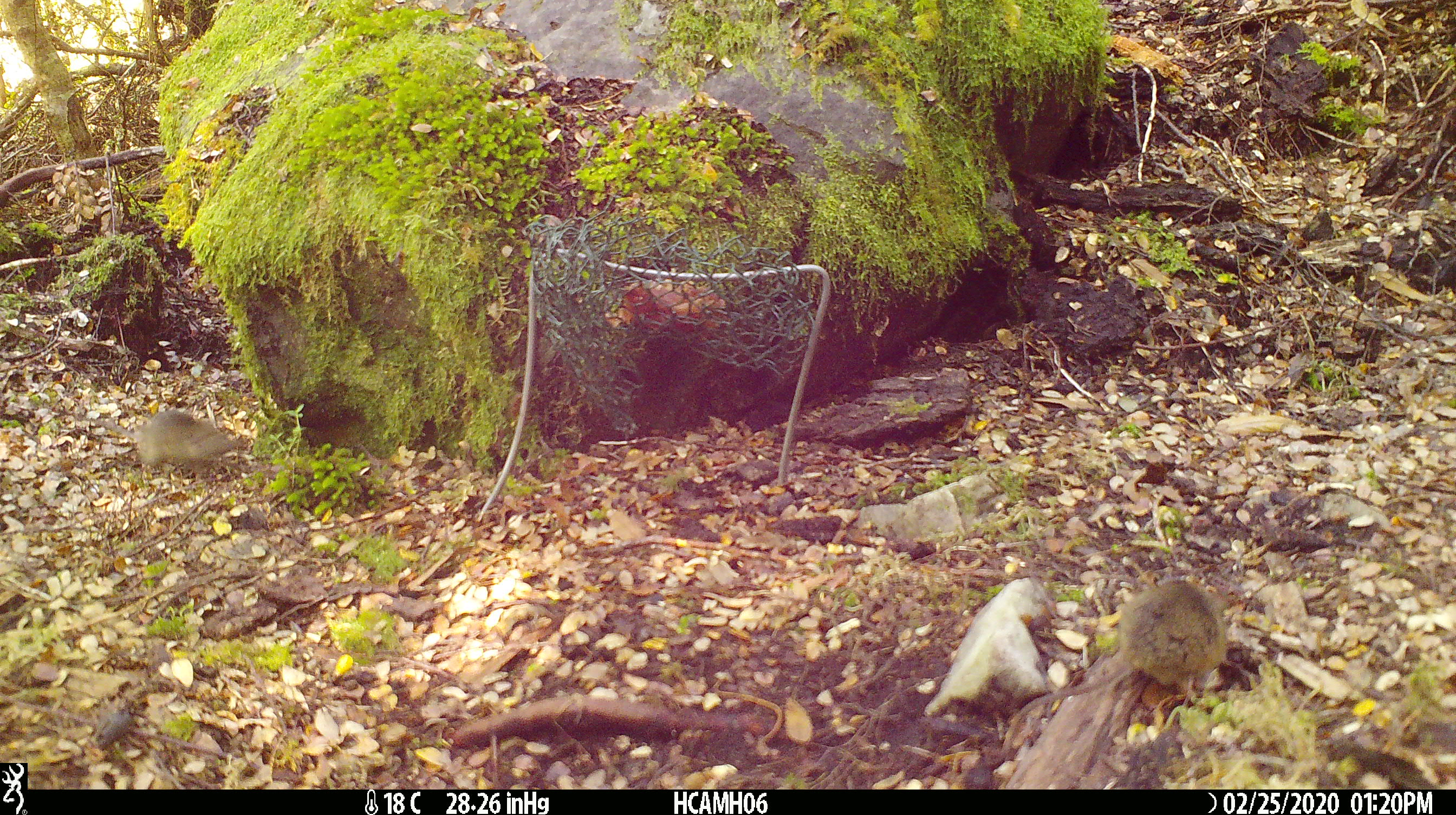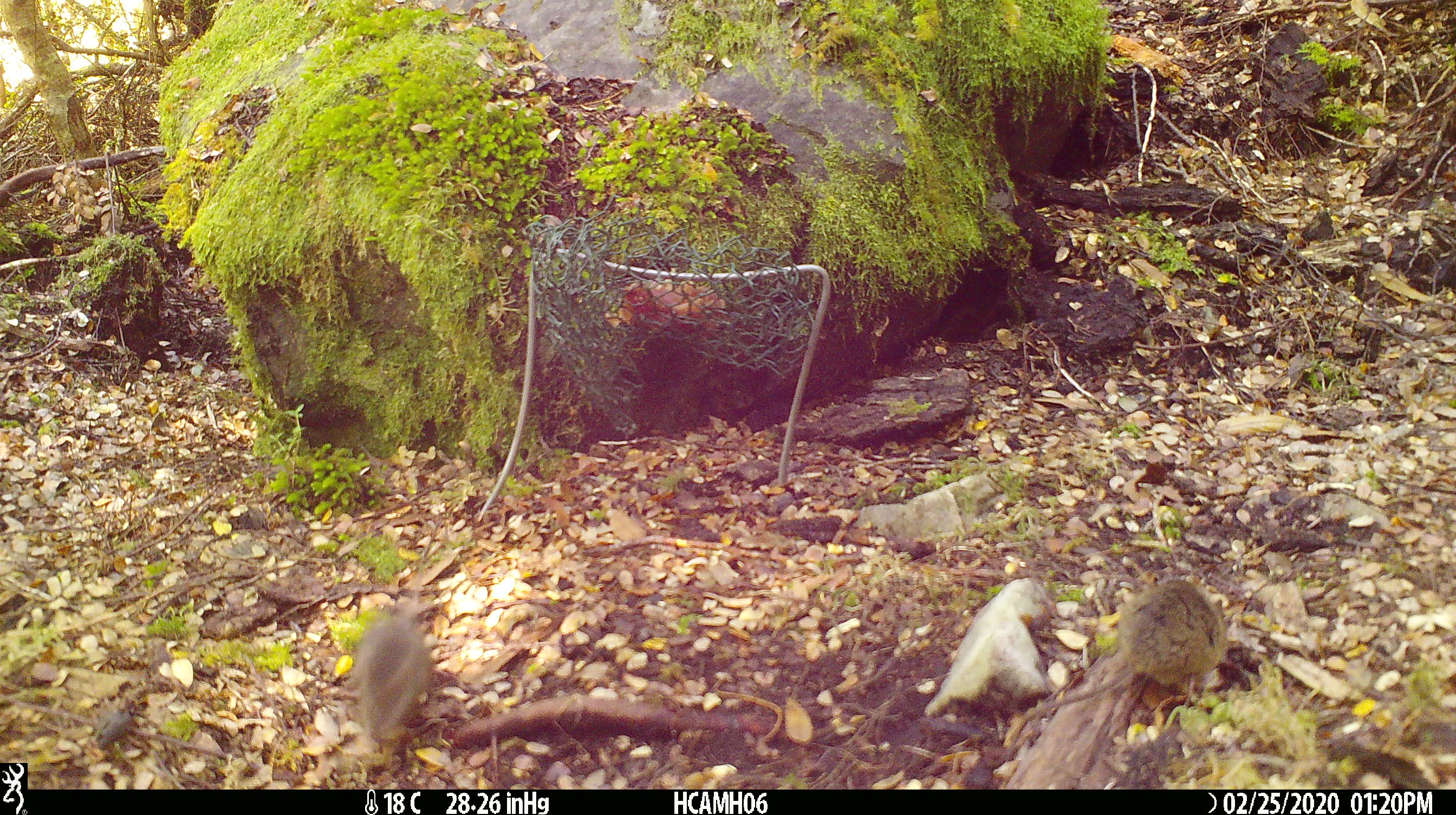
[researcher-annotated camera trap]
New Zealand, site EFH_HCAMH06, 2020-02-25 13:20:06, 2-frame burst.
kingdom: Animalia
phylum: Chordata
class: Mammalia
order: Rodentia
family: Muridae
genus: Mus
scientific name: Mus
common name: mouse